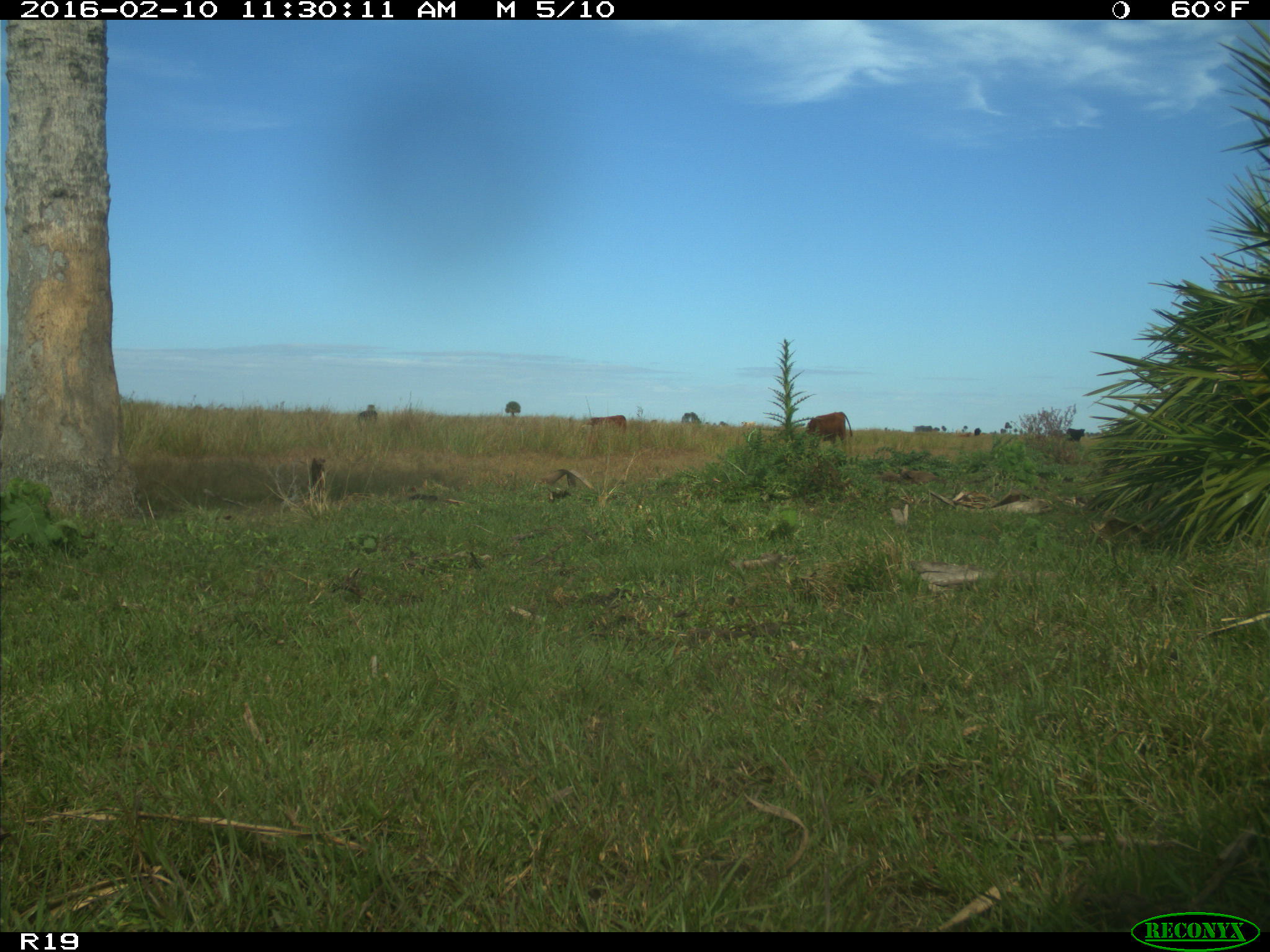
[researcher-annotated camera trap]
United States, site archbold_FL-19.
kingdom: Animalia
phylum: Chordata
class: Mammalia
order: Artiodactyla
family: Bovidae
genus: Bos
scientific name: Bos taurus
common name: domestic cow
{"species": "Bos taurus (domestic cow)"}